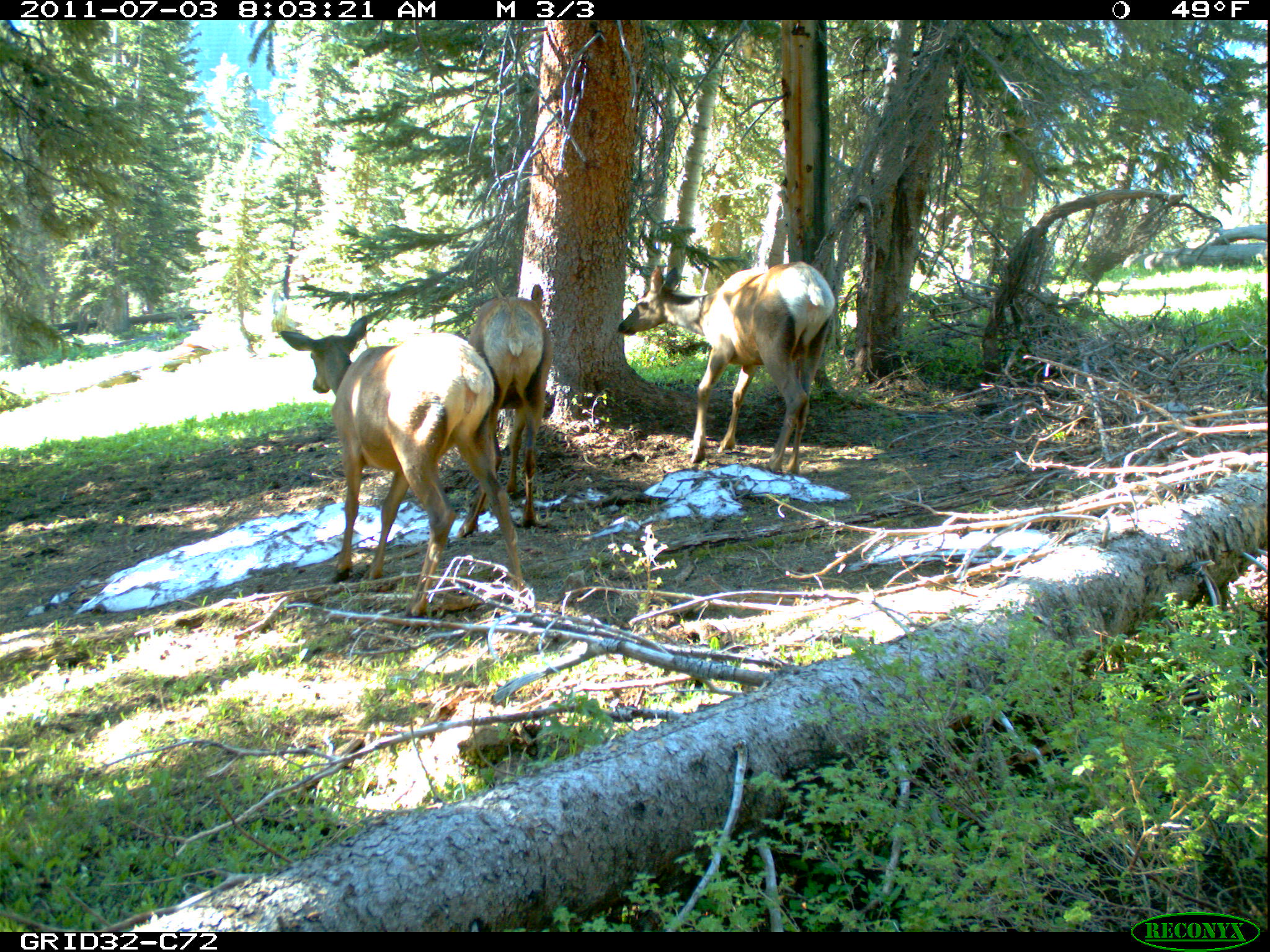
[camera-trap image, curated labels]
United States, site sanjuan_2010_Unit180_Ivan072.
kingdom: Animalia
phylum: Chordata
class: Mammalia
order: Artiodactyla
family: Cervidae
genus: Cervus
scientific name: Cervus elaphus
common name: red deer